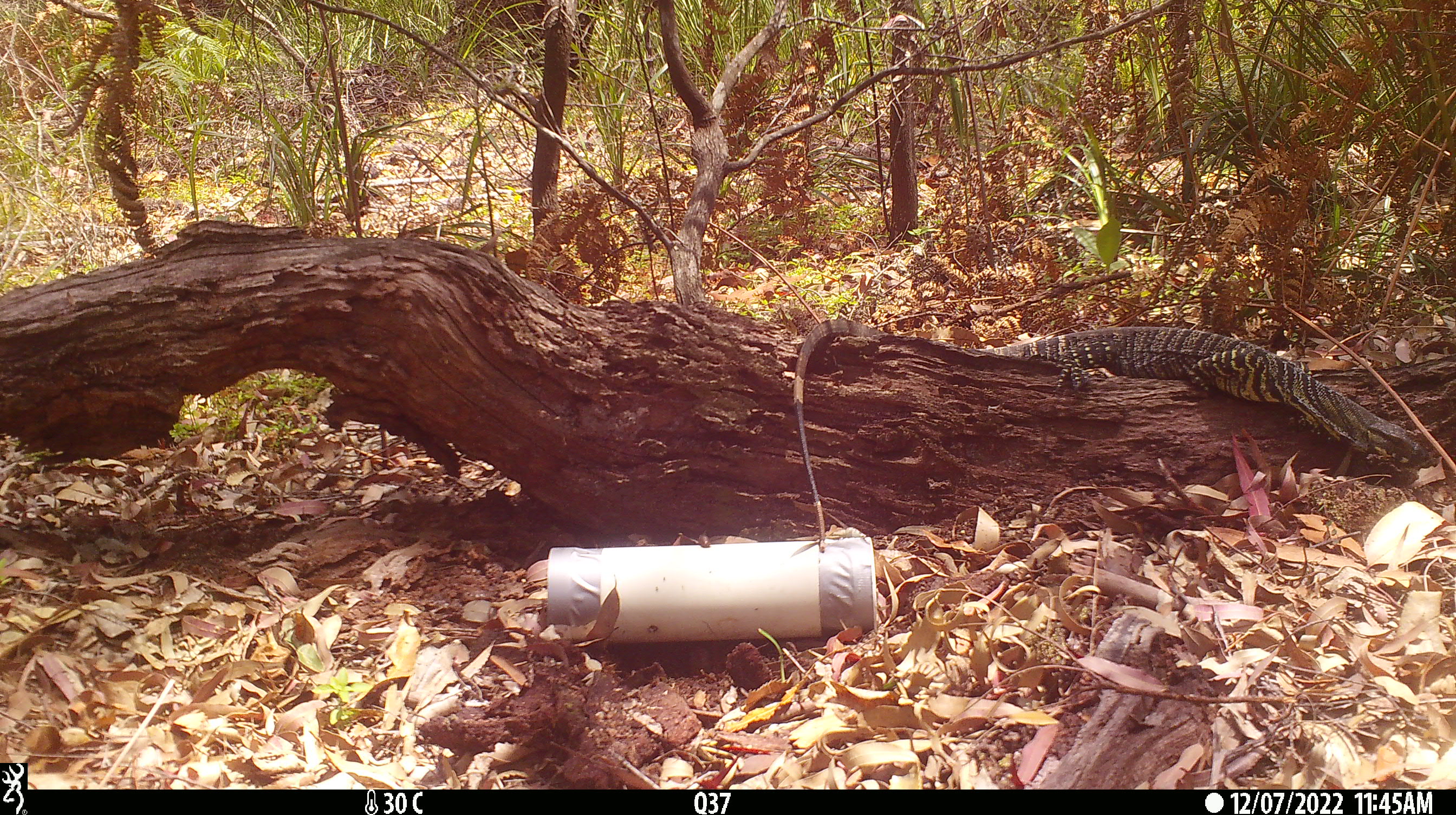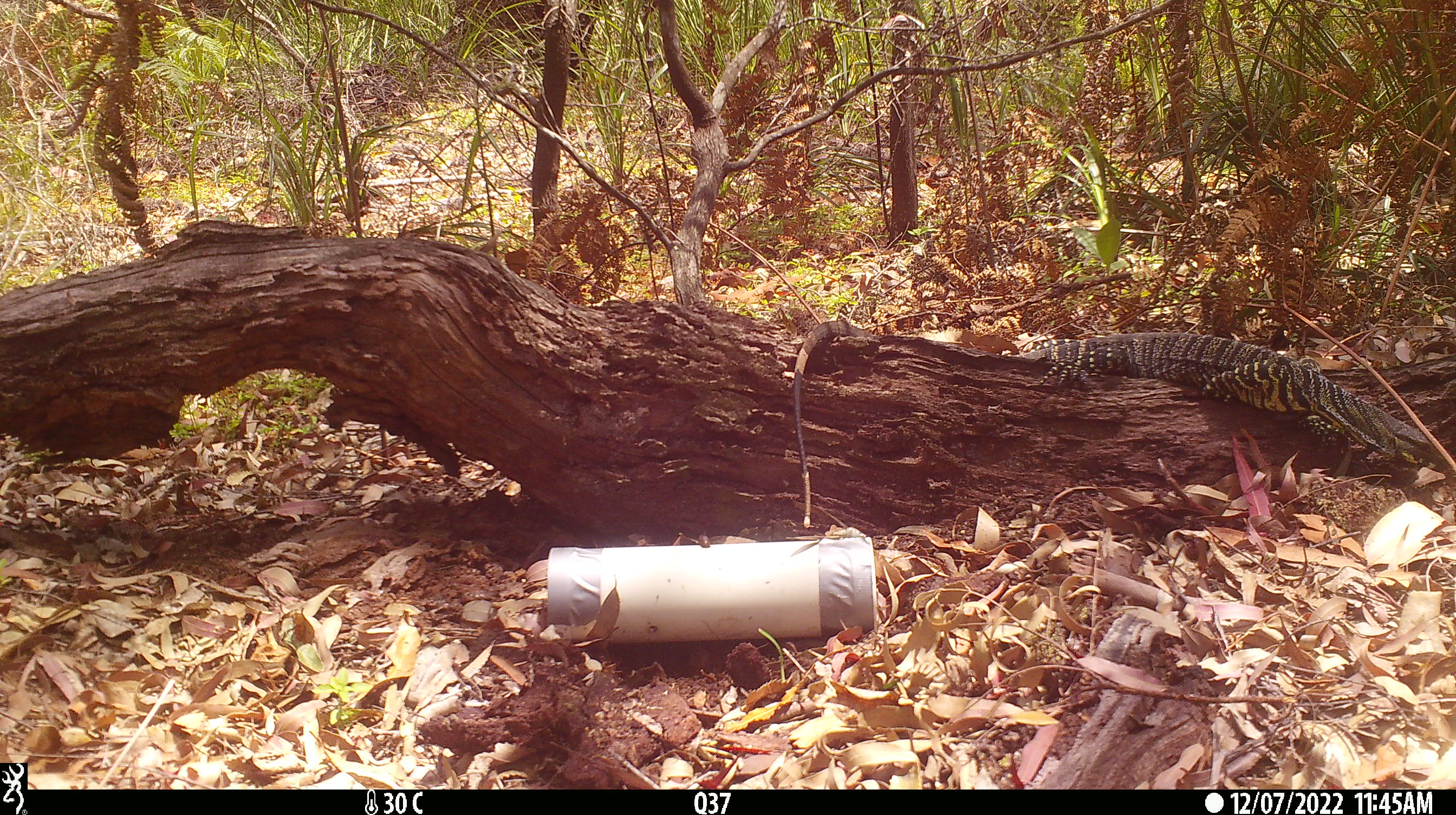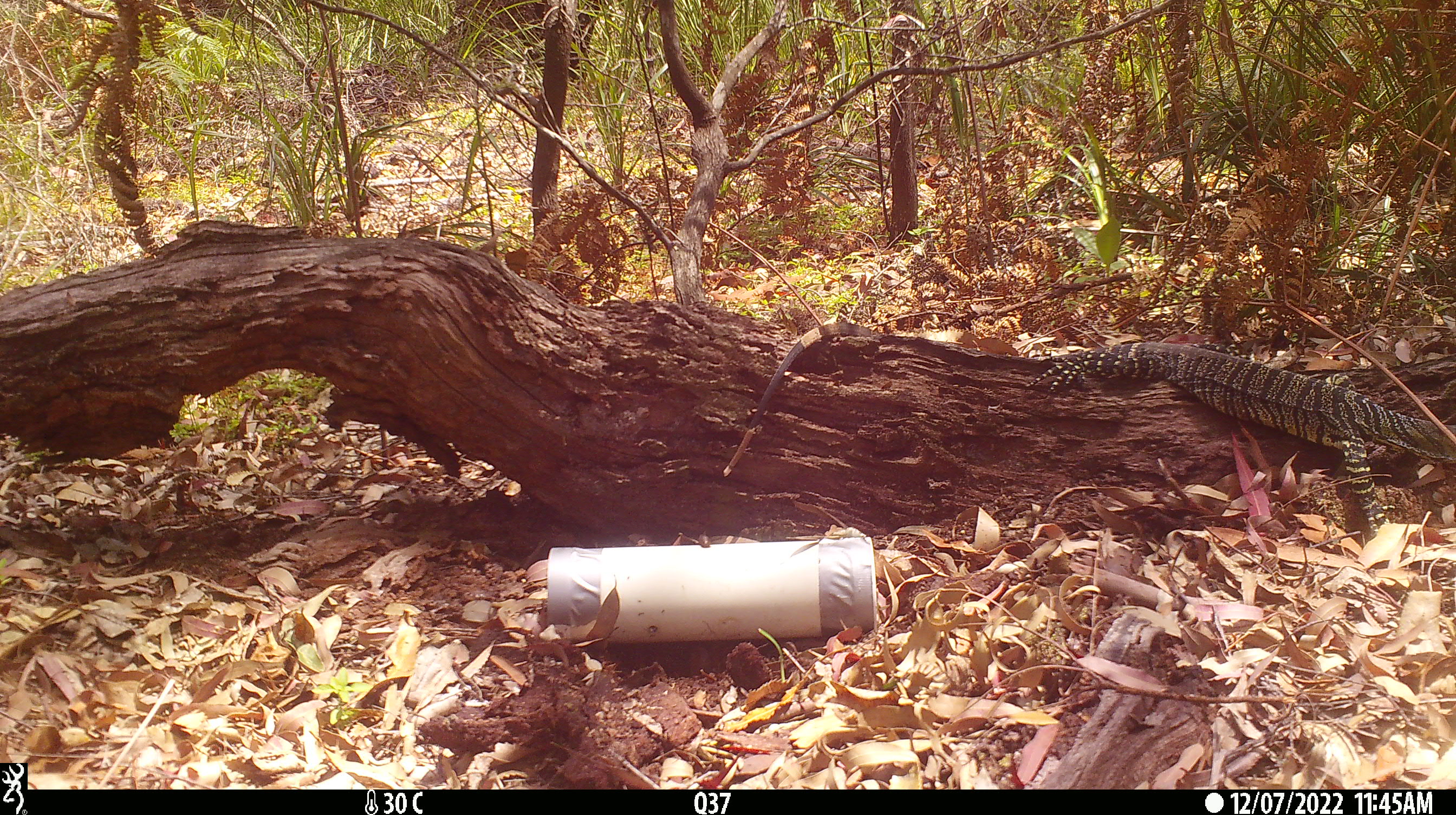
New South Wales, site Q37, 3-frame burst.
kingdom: Animalia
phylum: Chordata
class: Reptilia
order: Squamata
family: Varanidae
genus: Varanus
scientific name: Varanus varius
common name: lace monitor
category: goanna